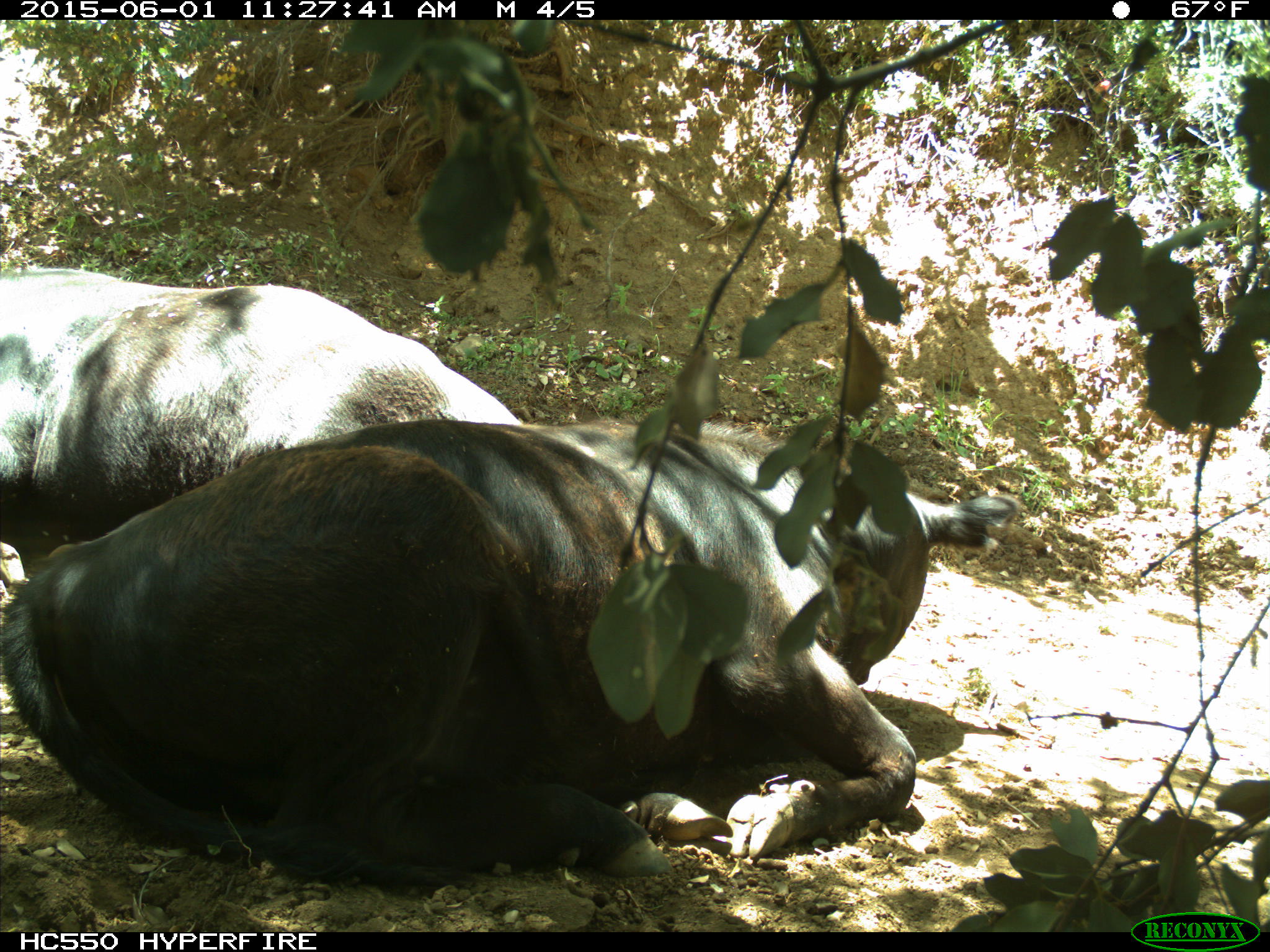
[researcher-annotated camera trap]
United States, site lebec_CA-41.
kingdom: Animalia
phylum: Chordata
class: Mammalia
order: Artiodactyla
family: Bovidae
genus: Bos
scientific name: Bos taurus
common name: domestic cow